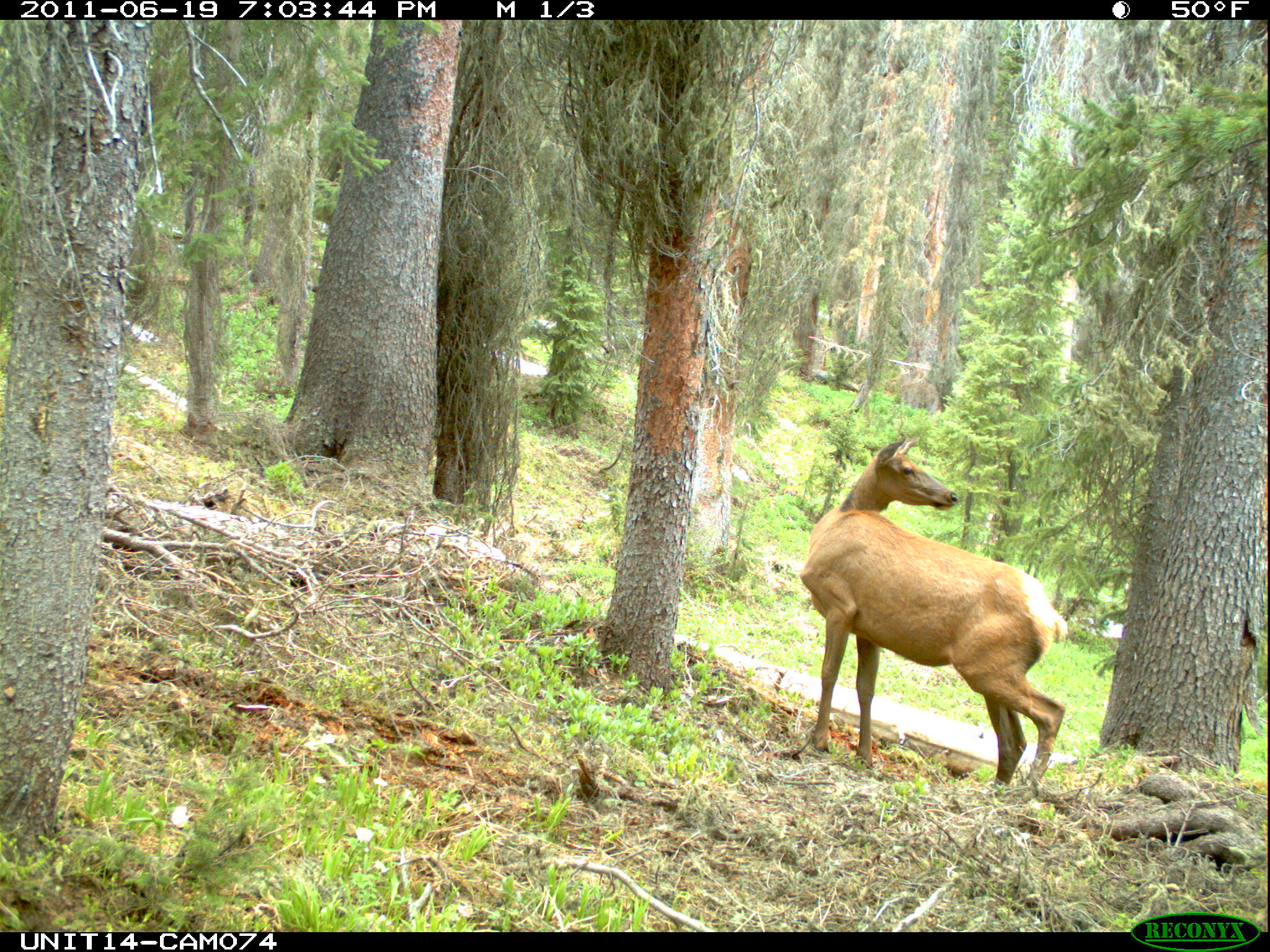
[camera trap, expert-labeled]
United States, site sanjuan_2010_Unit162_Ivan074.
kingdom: Animalia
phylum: Chordata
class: Mammalia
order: Artiodactyla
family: Cervidae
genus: Cervus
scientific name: Cervus elaphus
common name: red deer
Cervus elaphus (red deer).